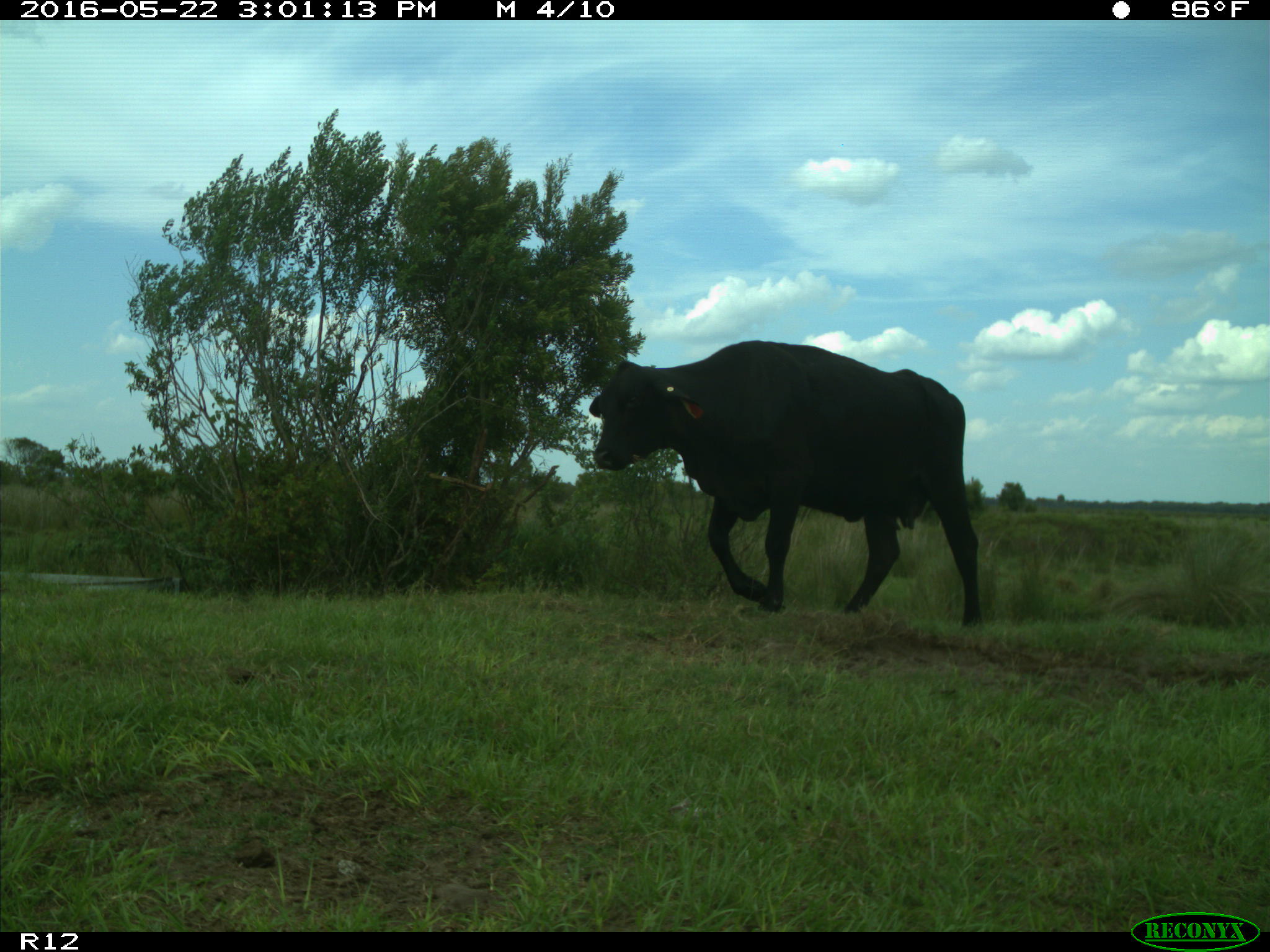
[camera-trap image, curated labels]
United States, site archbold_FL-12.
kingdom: Animalia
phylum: Chordata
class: Mammalia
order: Artiodactyla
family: Bovidae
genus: Bos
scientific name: Bos taurus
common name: domestic cow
Bos taurus (domestic cow).